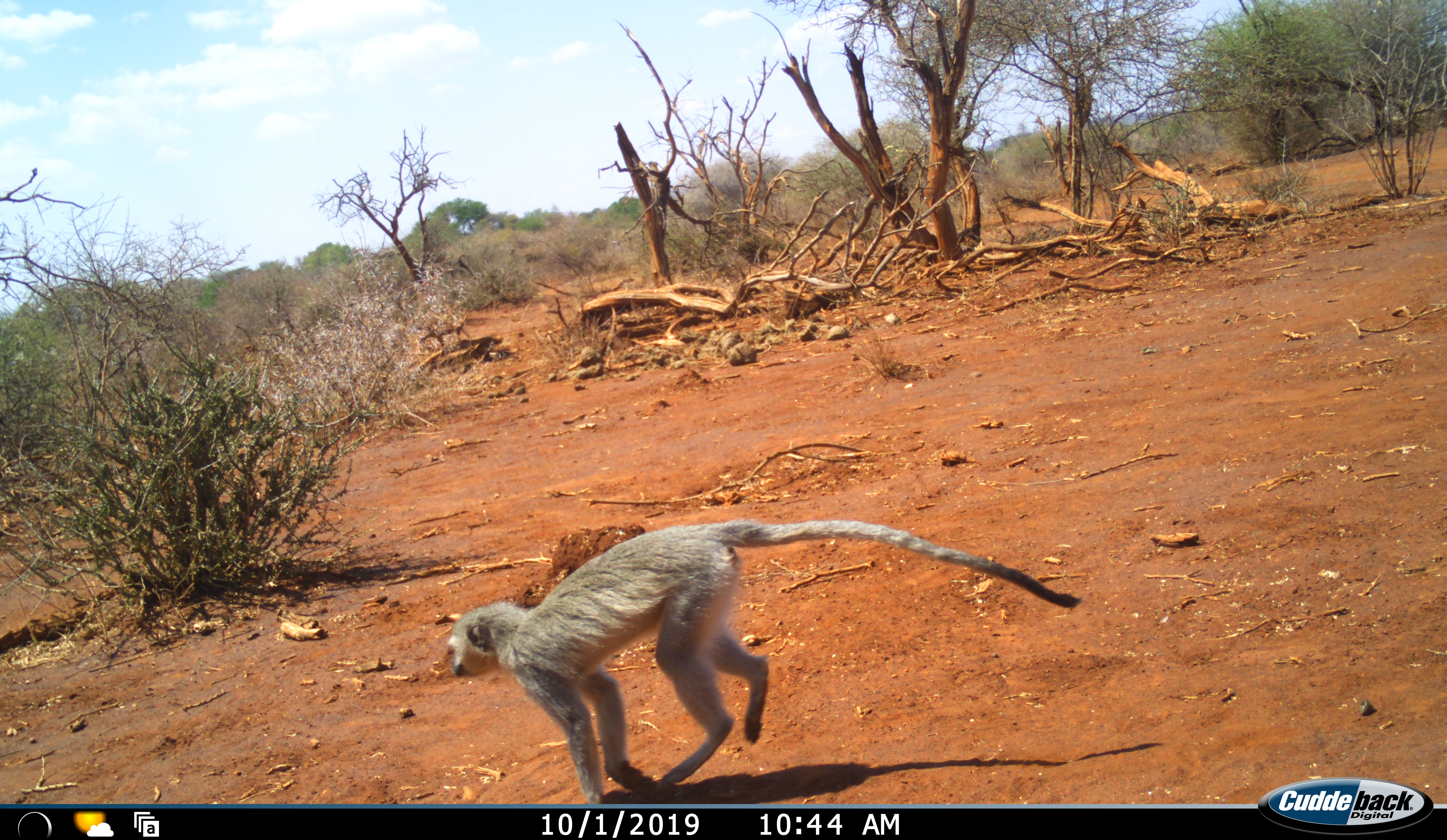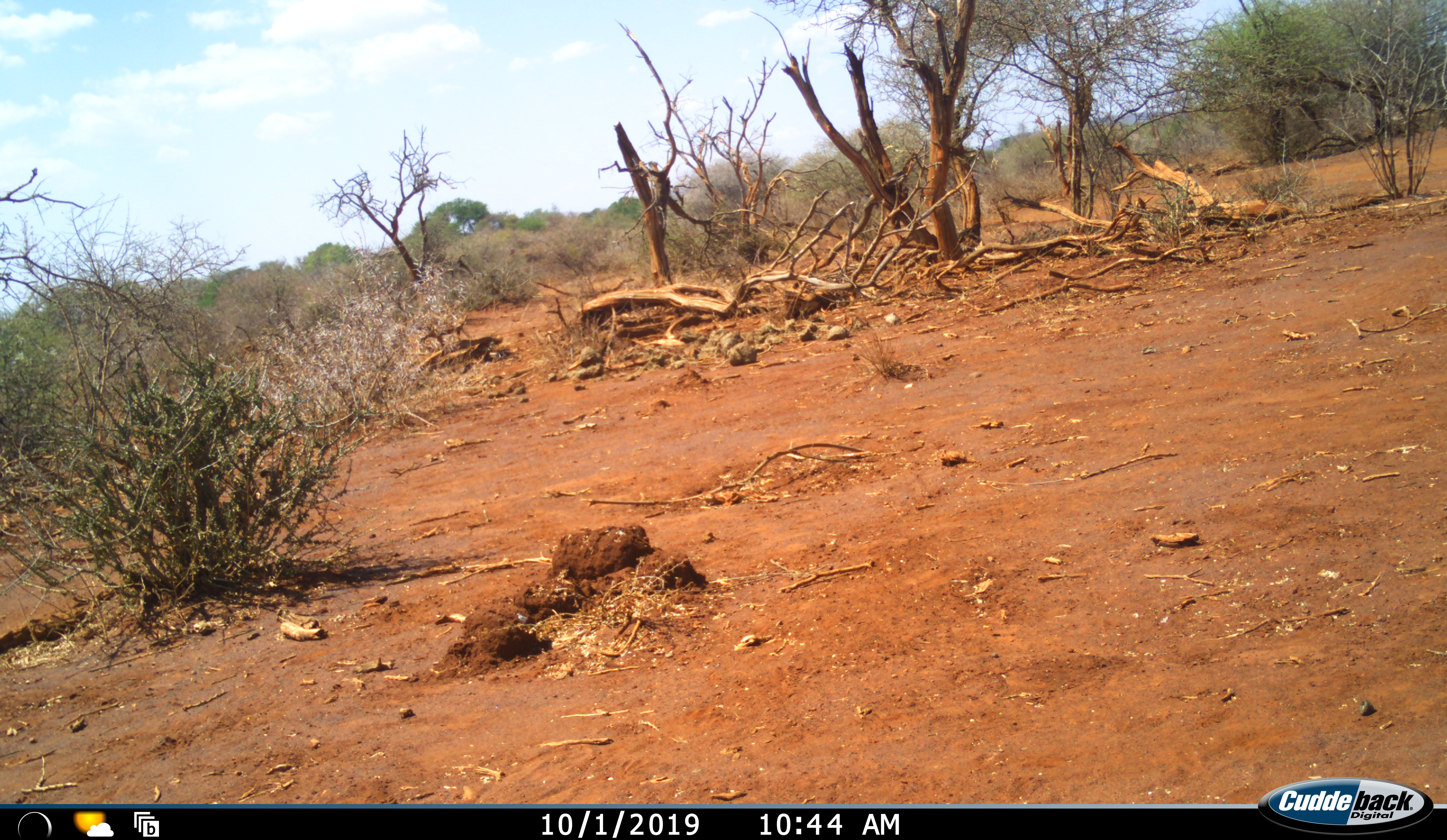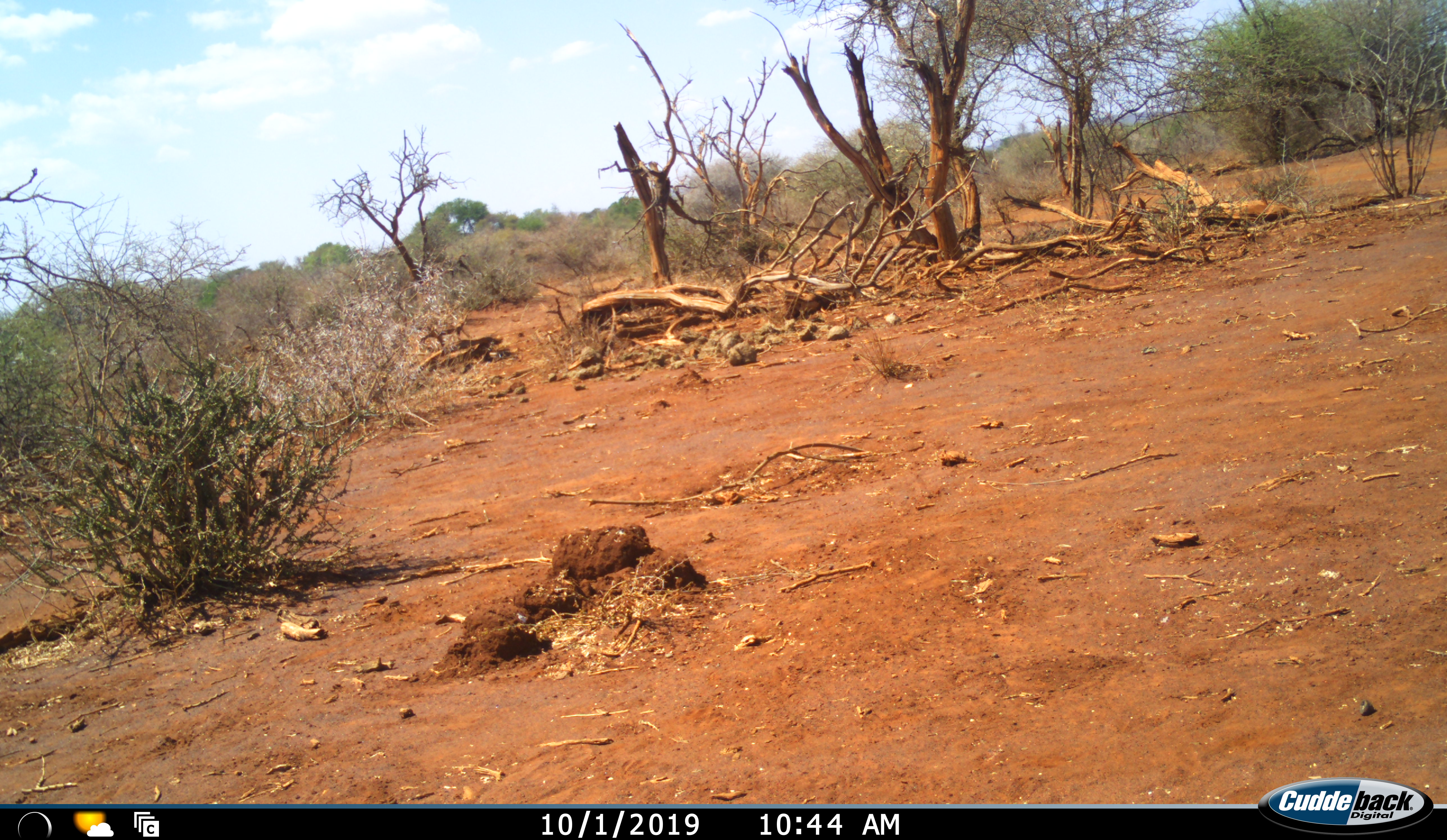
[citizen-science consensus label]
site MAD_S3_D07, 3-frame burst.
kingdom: Animalia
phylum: Chordata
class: Mammalia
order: Primates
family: Cercopithecidae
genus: Chlorocebus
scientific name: Chlorocebus pygerythrus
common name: vervet monkey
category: monkeyvervet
Monkeyvervet (vervet monkey) (Chlorocebus pygerythrus), count 1. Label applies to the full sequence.